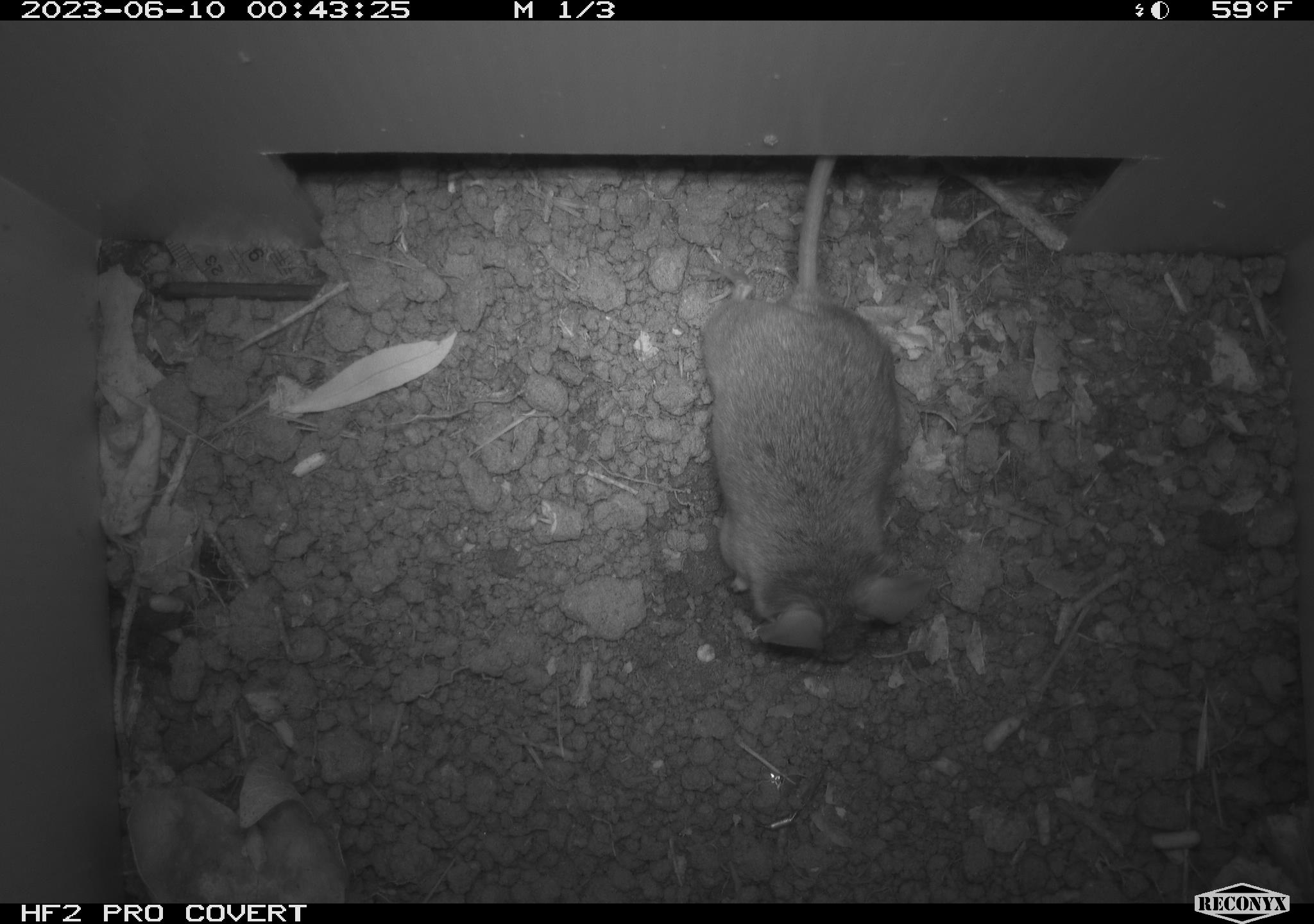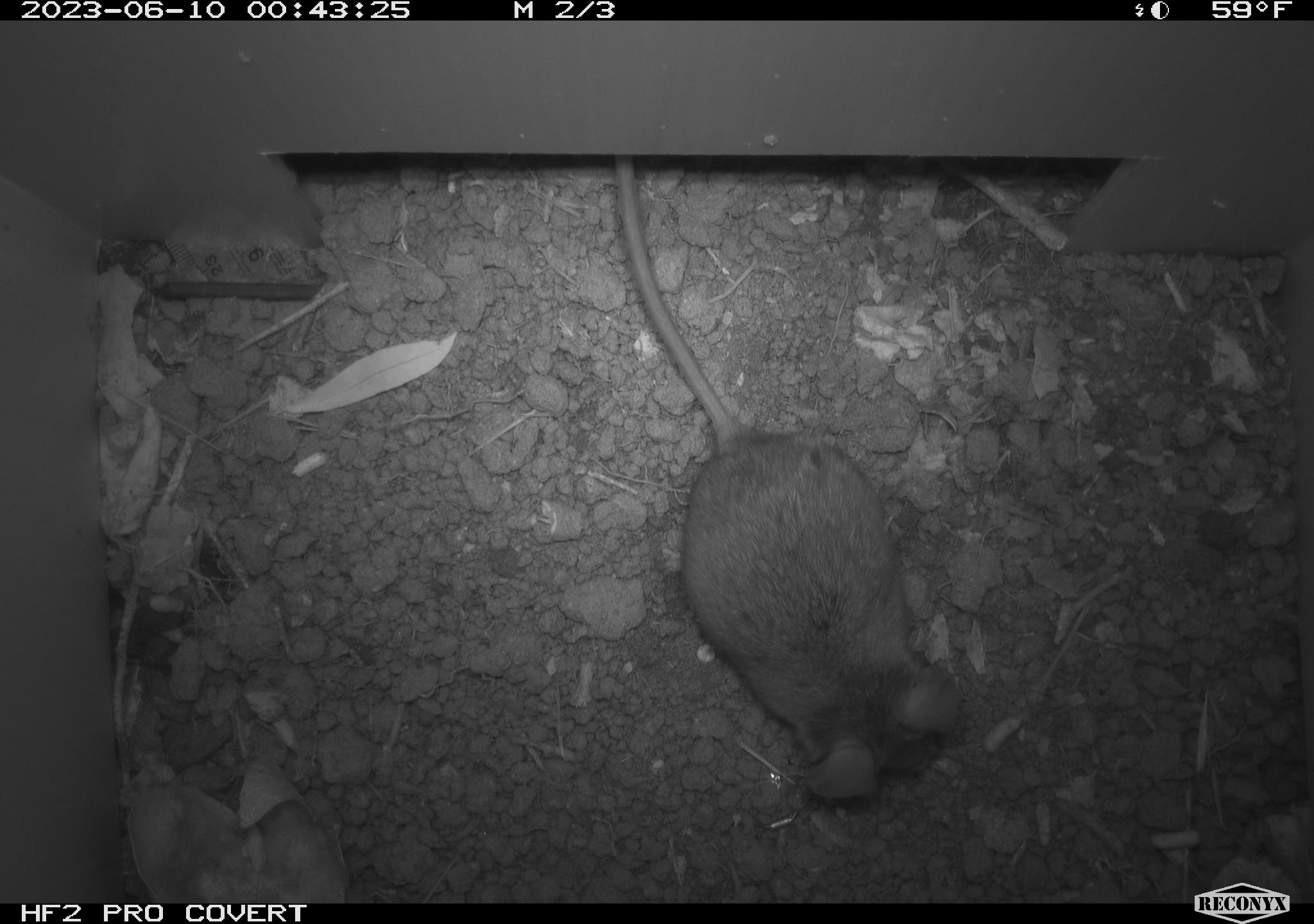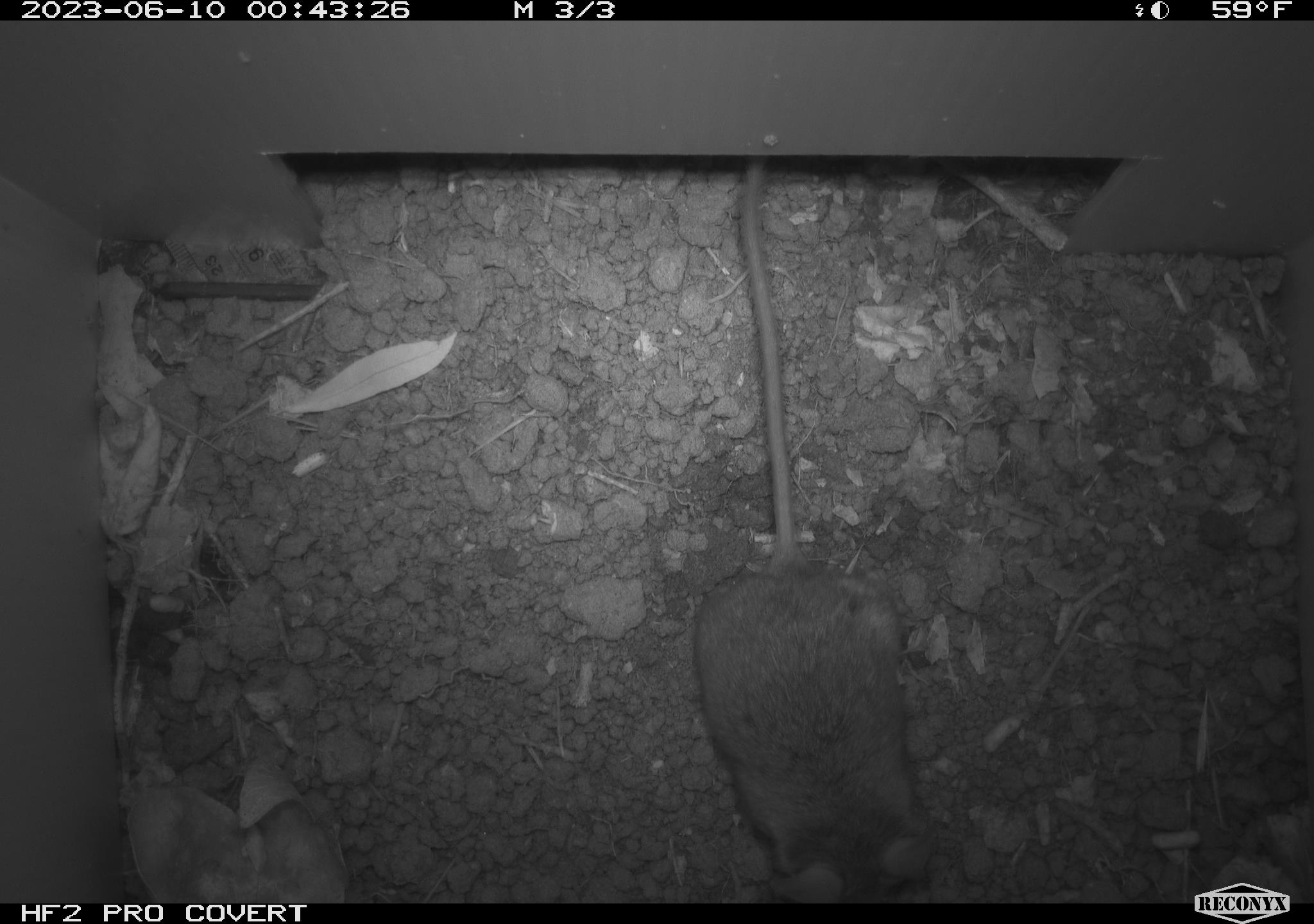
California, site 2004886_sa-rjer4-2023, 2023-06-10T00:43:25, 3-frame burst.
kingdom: Animalia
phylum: Chordata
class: Mammalia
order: Rodentia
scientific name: Rodentia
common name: mouse species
Mouse species (Rodentia).